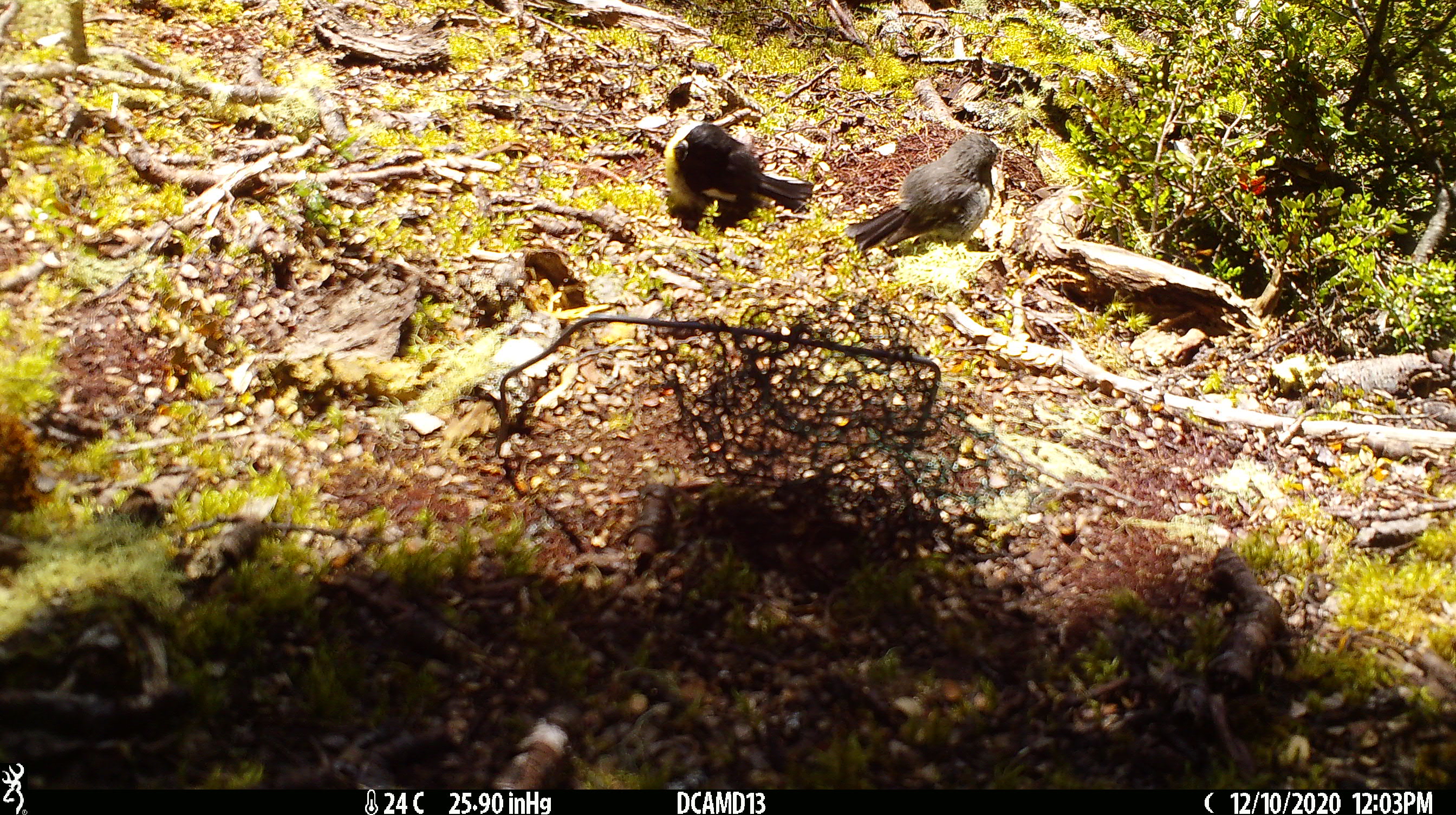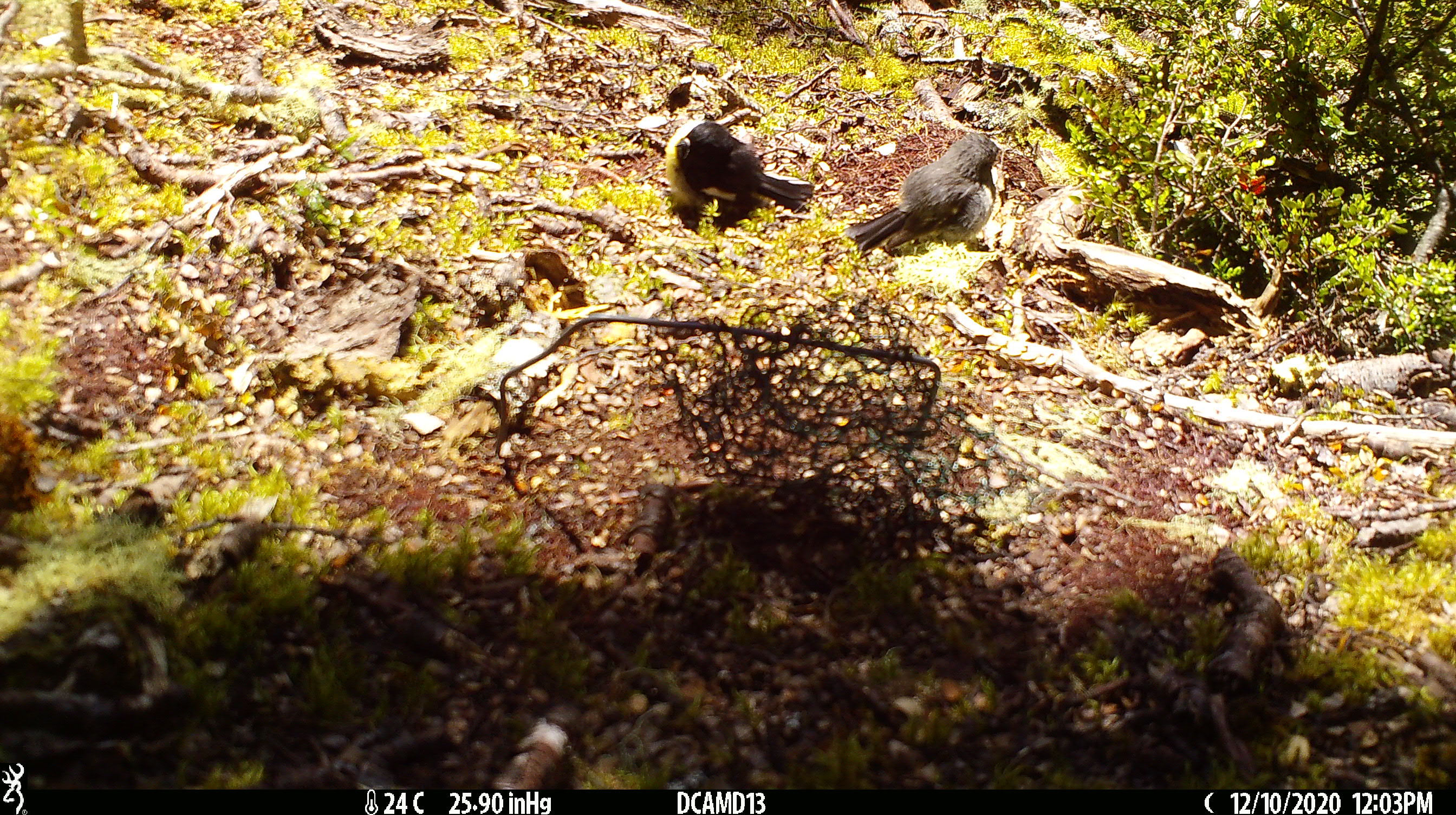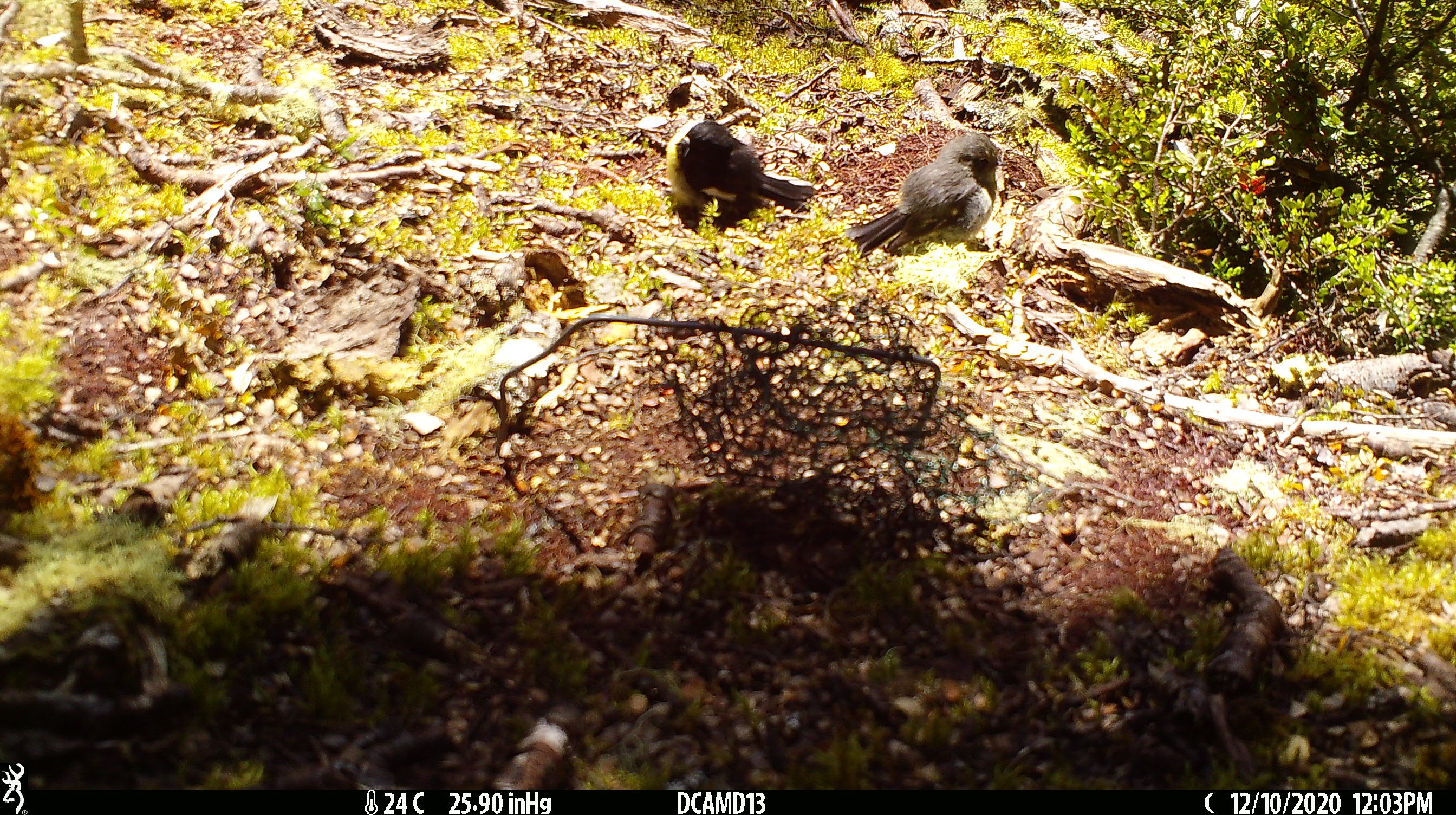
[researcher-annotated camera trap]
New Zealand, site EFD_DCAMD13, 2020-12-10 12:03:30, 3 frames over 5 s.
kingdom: Animalia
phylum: Chordata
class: Aves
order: Passeriformes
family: Petroicidae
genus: Petroica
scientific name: Petroica macrocephala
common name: tomtit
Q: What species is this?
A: Tomtit (Petroica macrocephala).